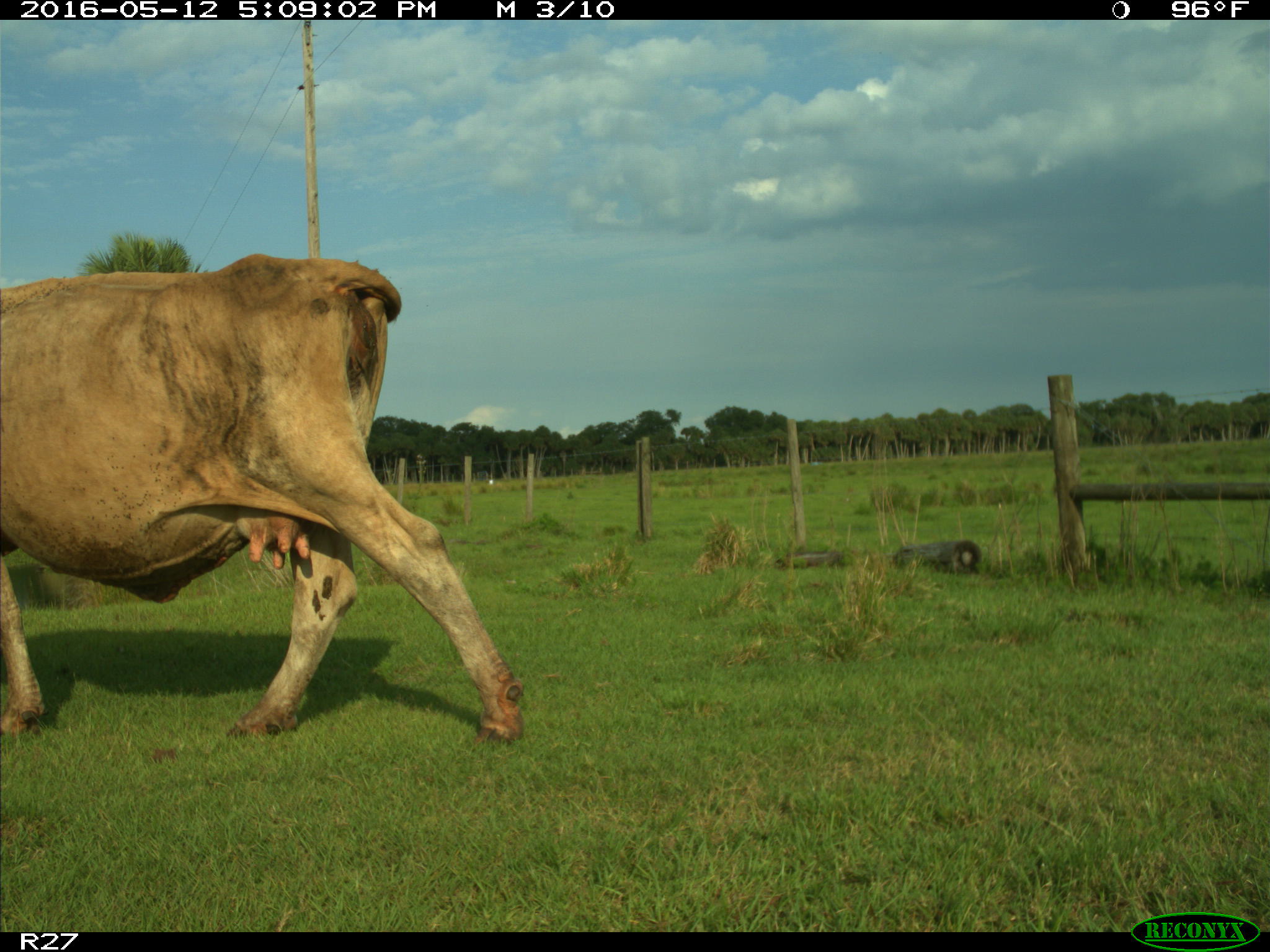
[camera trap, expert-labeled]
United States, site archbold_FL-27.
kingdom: Animalia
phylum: Chordata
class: Mammalia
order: Artiodactyla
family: Bovidae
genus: Bos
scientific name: Bos taurus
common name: domestic cow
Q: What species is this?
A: Bos taurus (domestic cow).